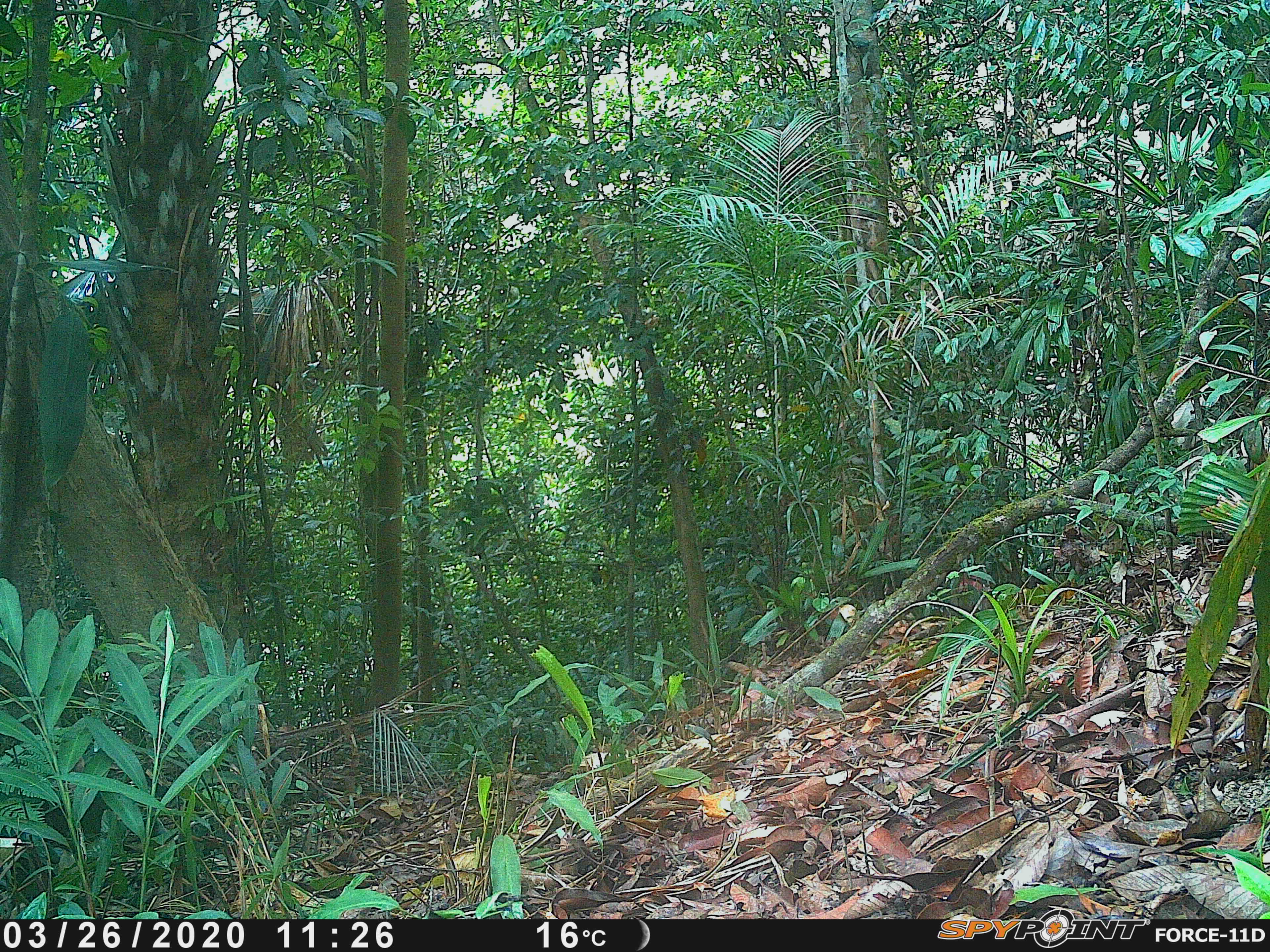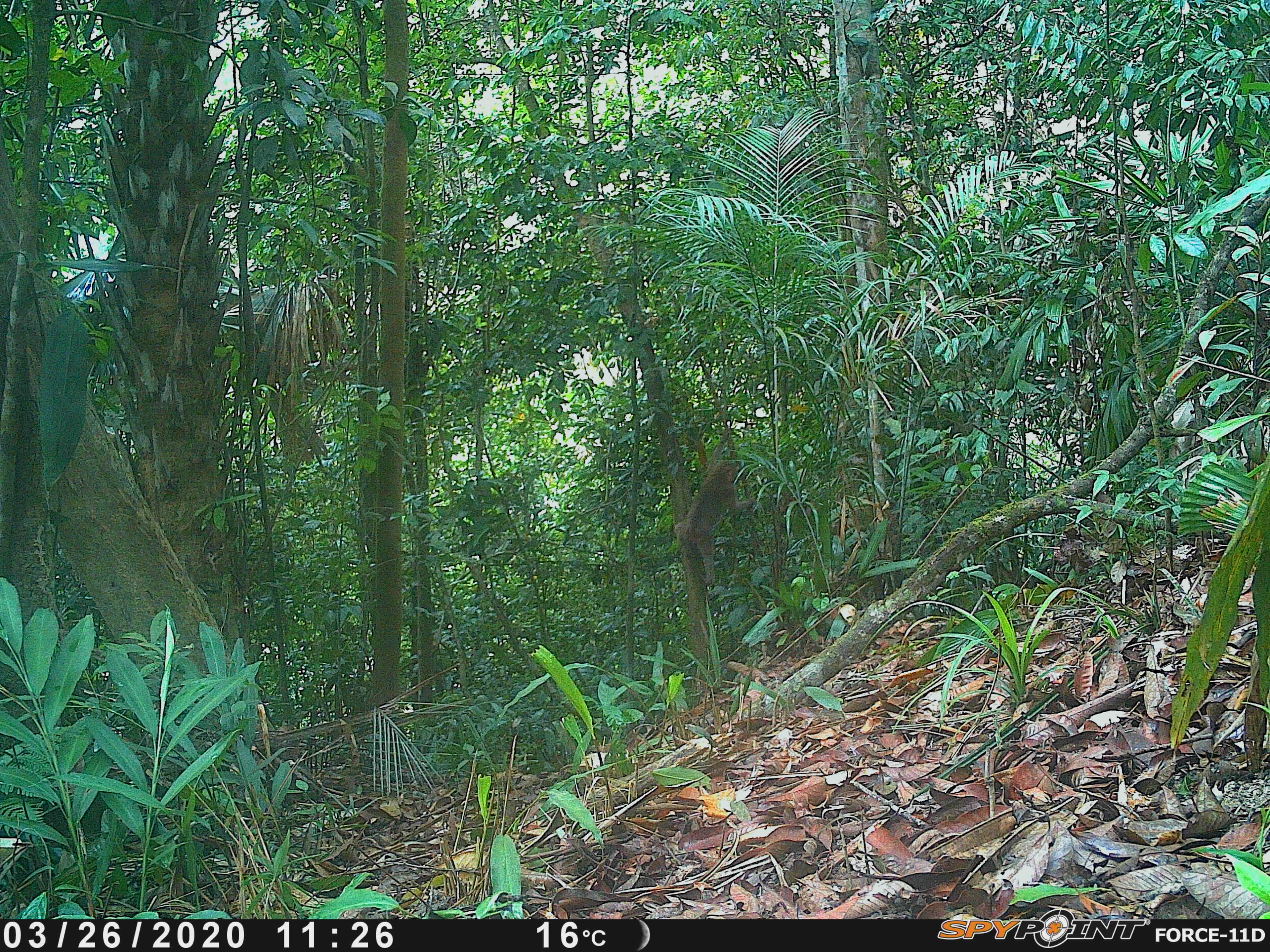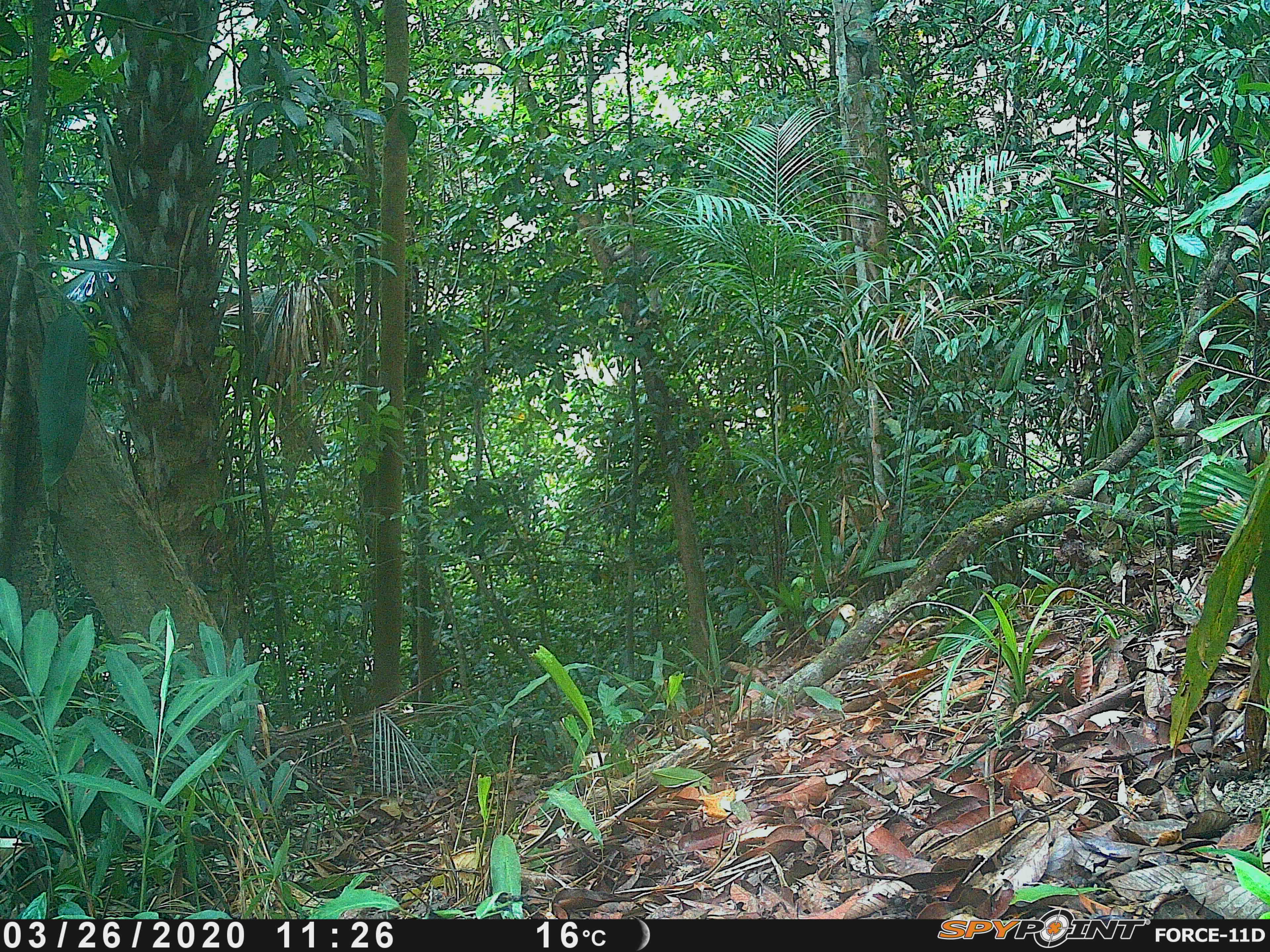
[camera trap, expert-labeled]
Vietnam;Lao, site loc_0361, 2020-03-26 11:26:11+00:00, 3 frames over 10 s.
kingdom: Animalia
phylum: Chordata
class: Mammalia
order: Primates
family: Cercopithecidae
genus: Macaca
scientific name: Macaca nemestrina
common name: pig-tailed macaque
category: pig tailed macaque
Pig tailed macaque (pig-tailed macaque) (Macaca nemestrina). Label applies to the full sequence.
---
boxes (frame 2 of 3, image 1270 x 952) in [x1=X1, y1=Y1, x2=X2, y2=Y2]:
pig tailed macaque: [x1=674, y1=428, x2=756, y2=589]